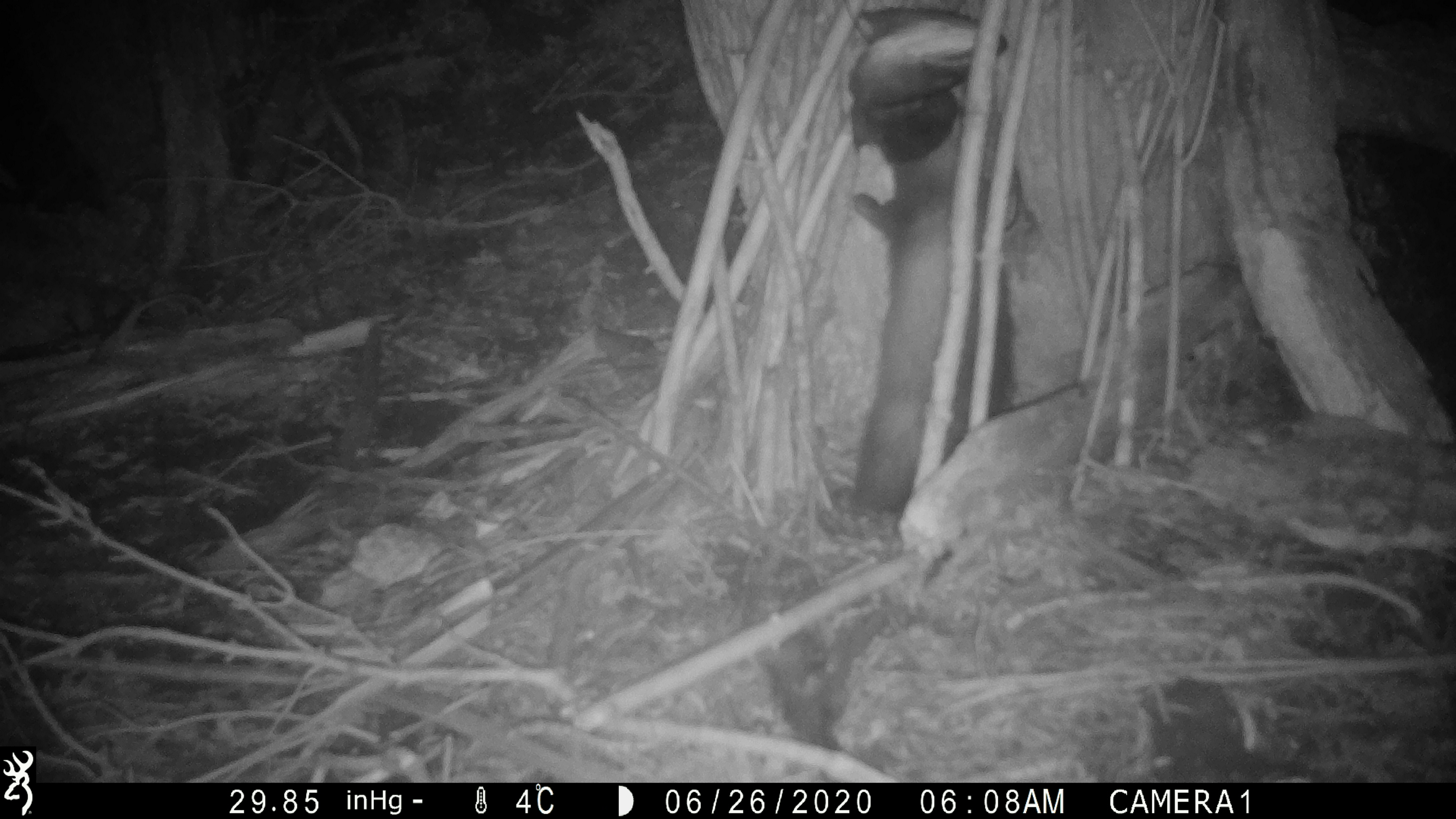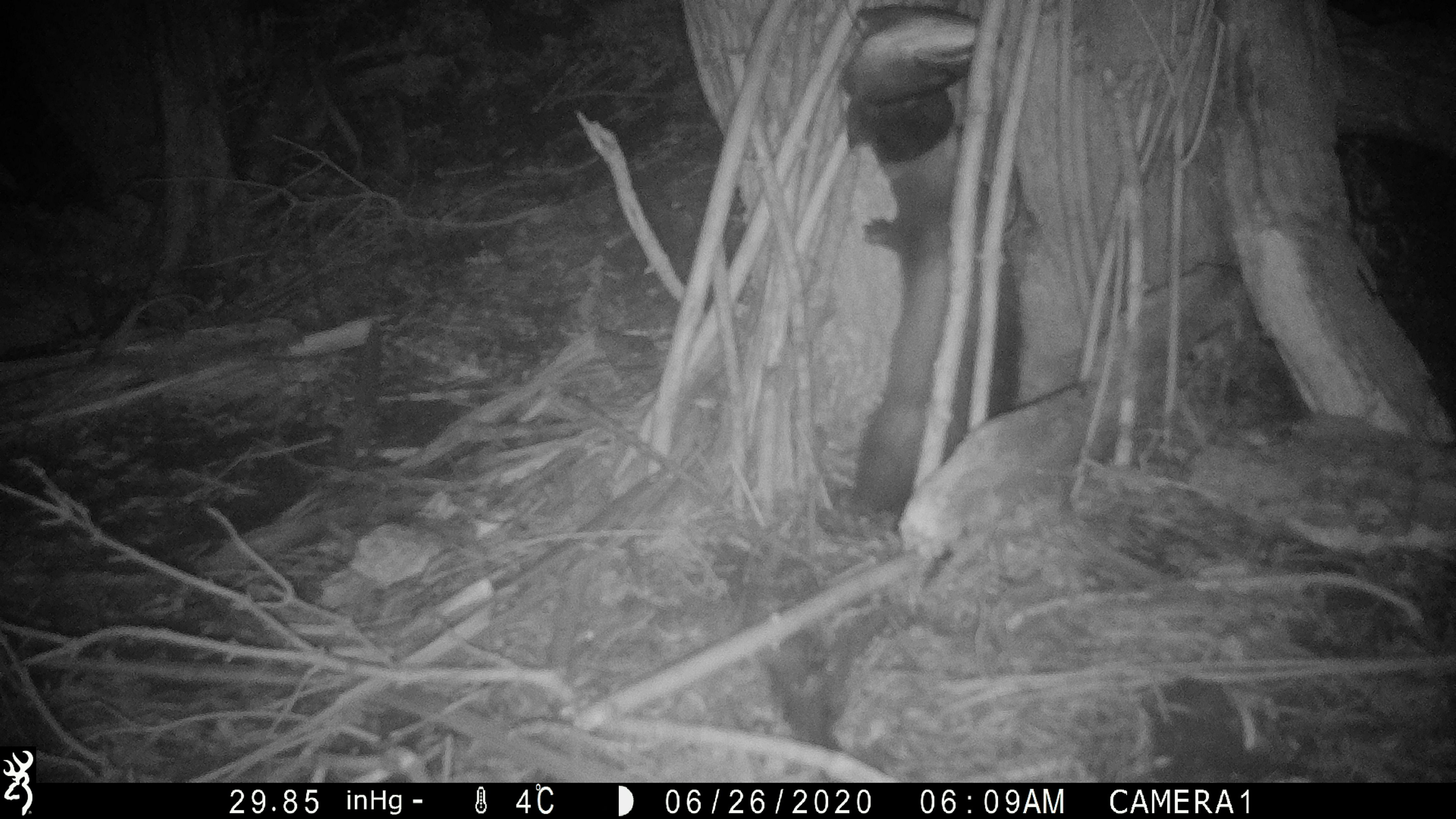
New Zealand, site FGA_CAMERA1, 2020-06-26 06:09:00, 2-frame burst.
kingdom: Animalia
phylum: Chordata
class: Mammalia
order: Carnivora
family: Mustelidae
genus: Mustela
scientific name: Mustela furo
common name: ferret